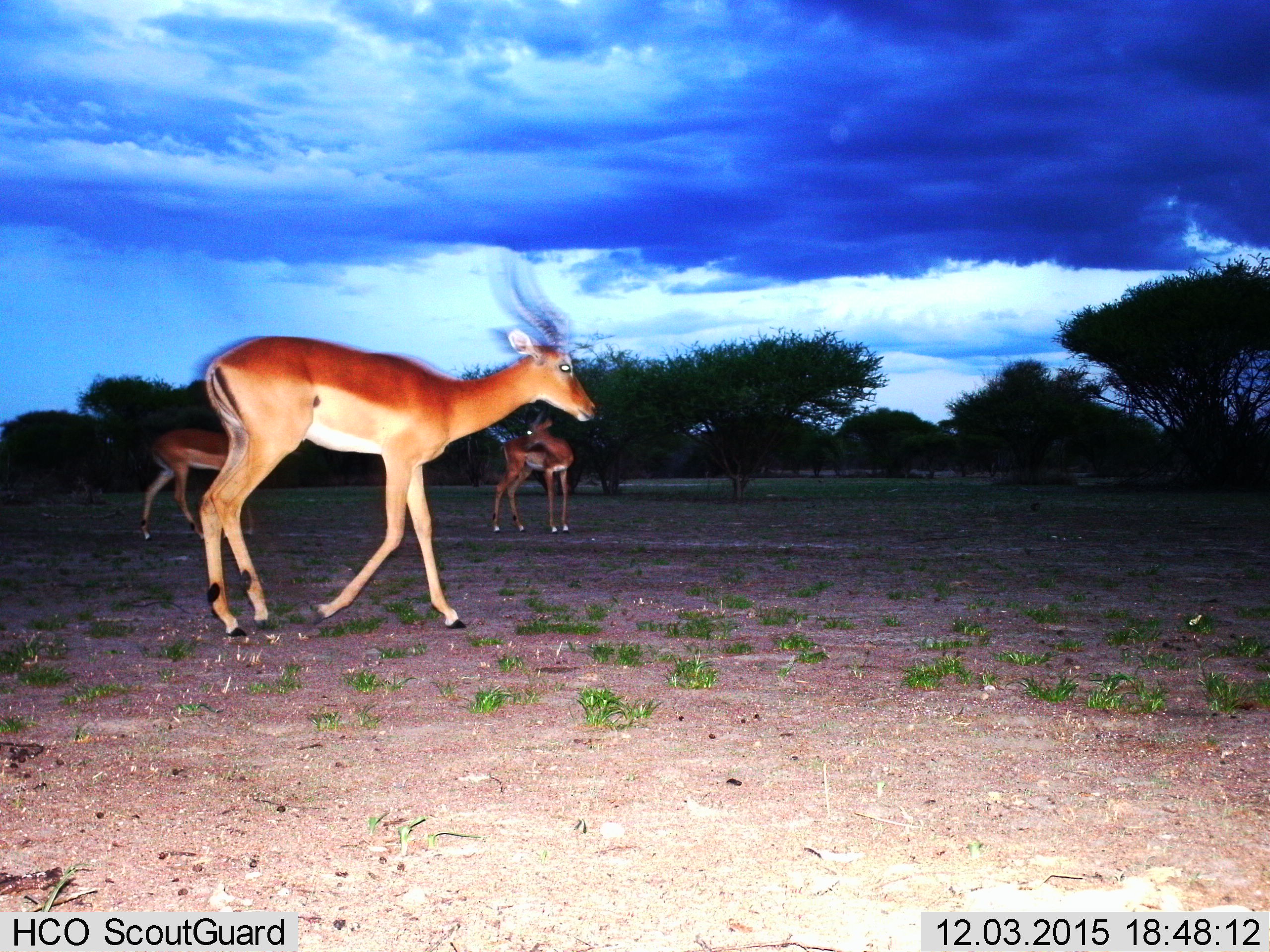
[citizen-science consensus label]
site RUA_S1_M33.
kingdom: Animalia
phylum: Chordata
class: Mammalia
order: Artiodactyla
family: Bovidae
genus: Aepyceros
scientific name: Aepyceros melampus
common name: impala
Impala (Aepyceros melampus), count 3. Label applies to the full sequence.